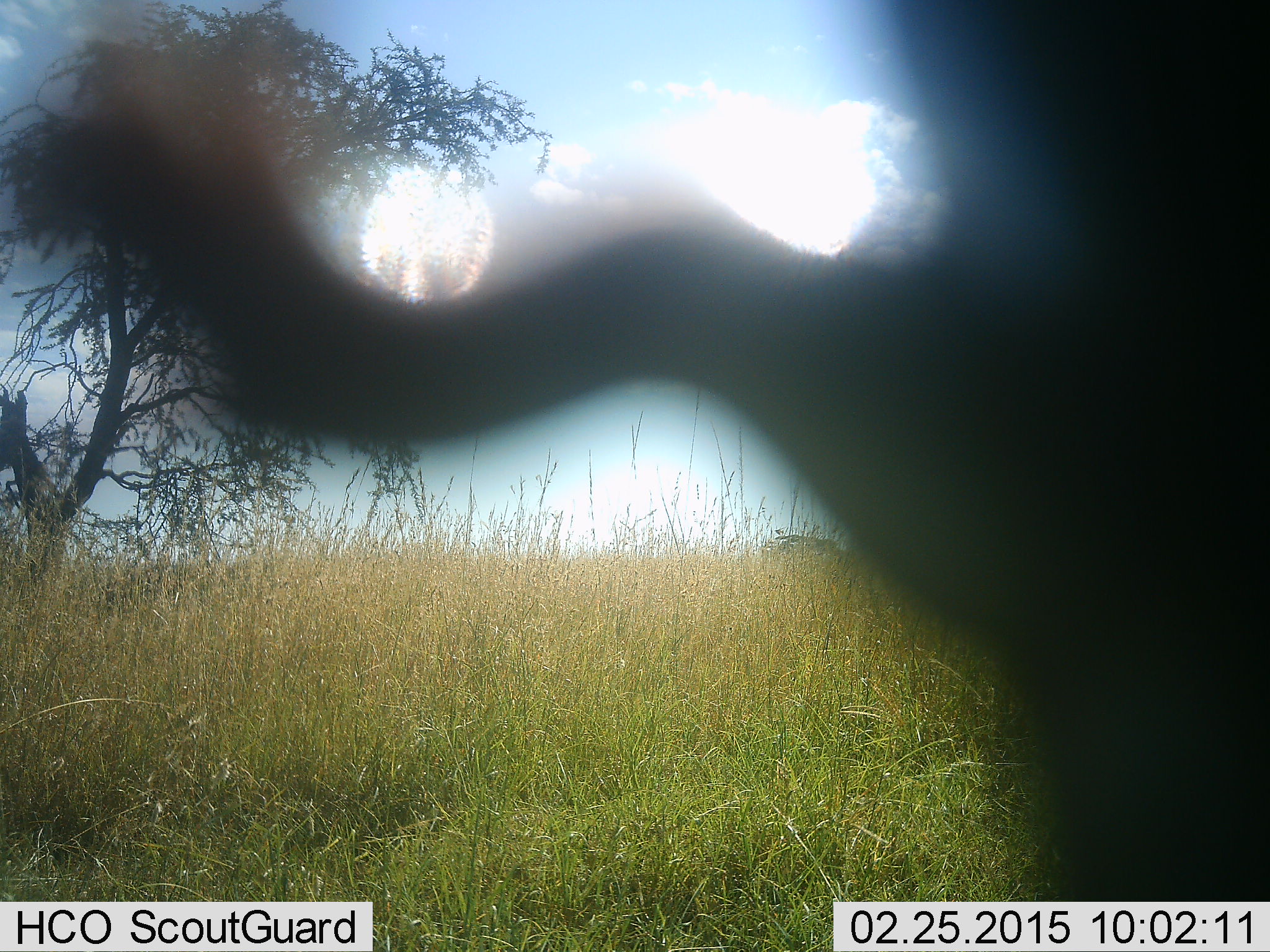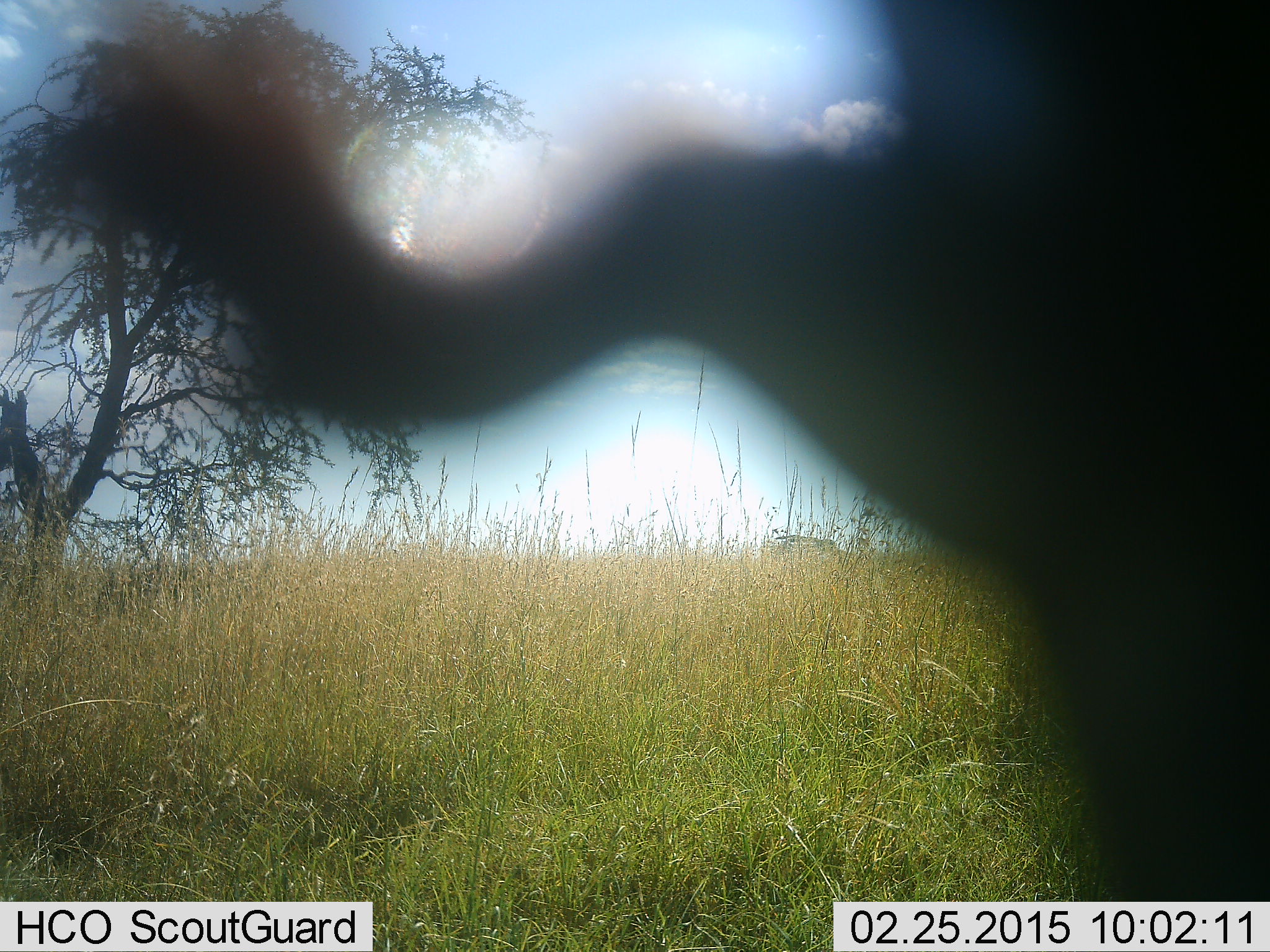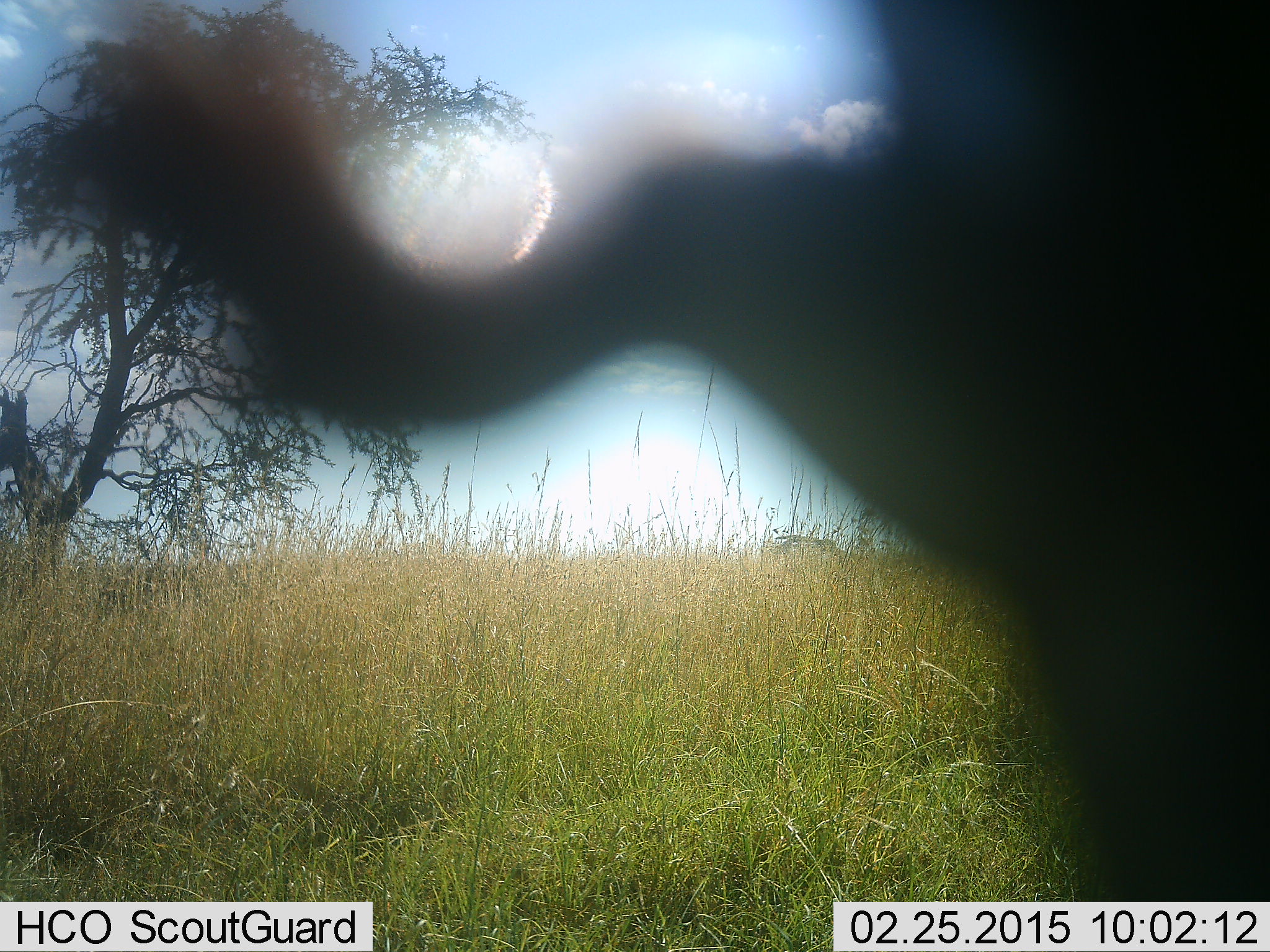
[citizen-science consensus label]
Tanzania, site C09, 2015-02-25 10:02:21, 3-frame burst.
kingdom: Animalia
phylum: Chordata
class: Mammalia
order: Artiodactyla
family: Bovidae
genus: Connochaetes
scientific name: Connochaetes taurinus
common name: blue wildebeest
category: wildebeest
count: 1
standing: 70%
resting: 10%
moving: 10%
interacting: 0%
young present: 0%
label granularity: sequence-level